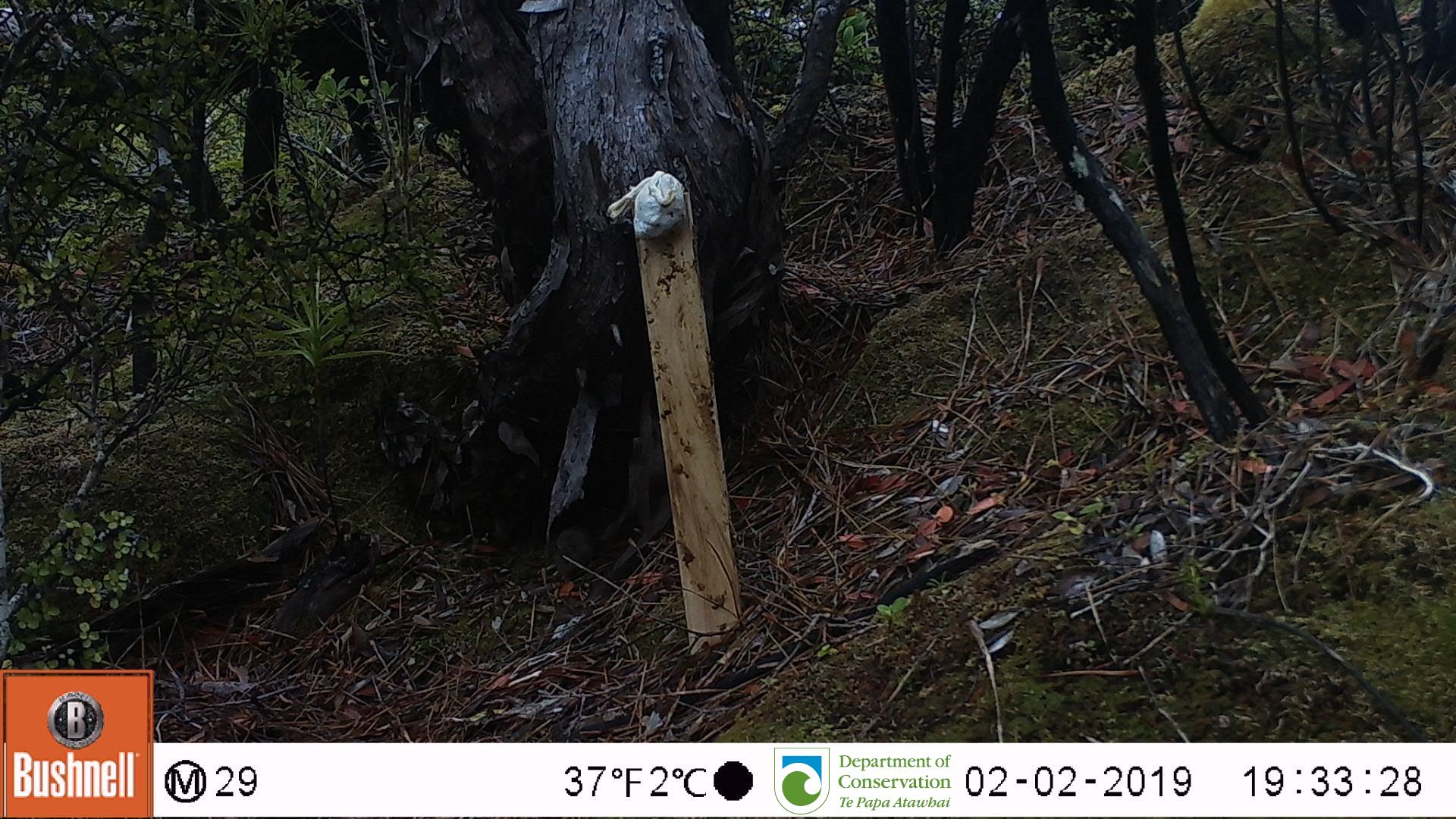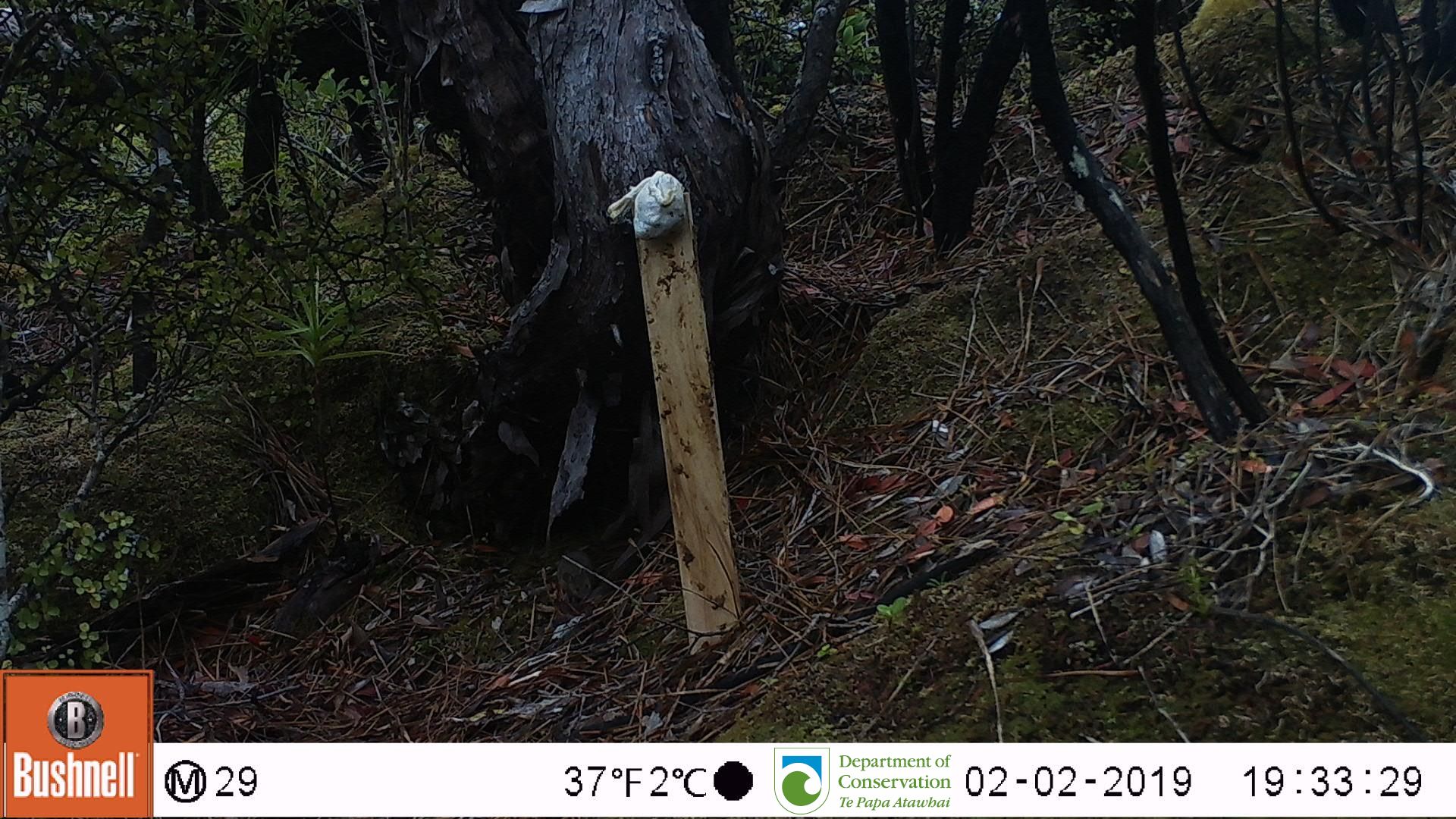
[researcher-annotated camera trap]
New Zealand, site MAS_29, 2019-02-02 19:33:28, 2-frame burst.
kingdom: Animalia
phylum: Chordata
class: Mammalia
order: Rodentia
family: Muridae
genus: Mus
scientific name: Mus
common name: mouse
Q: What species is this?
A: Mouse (Mus).